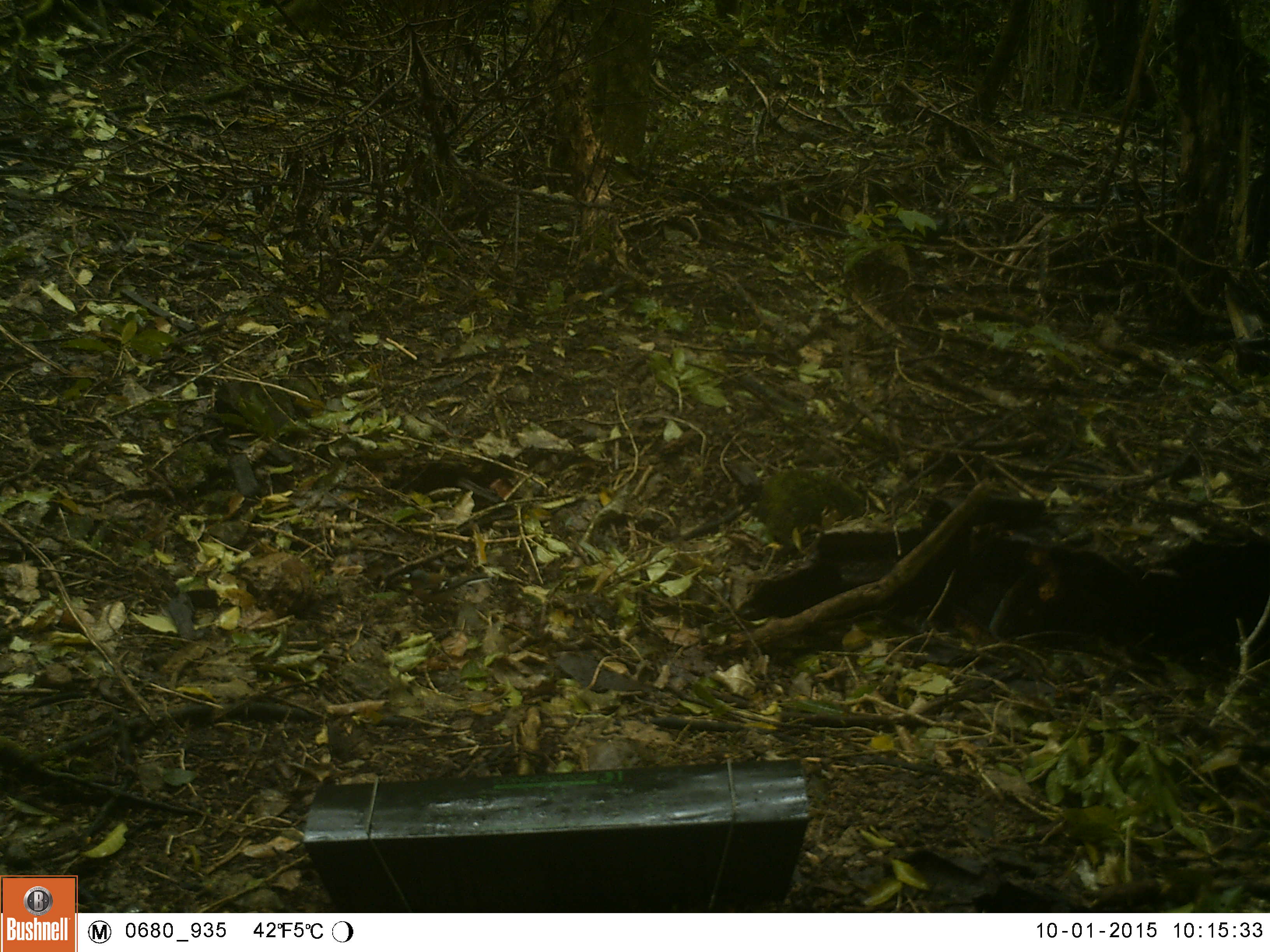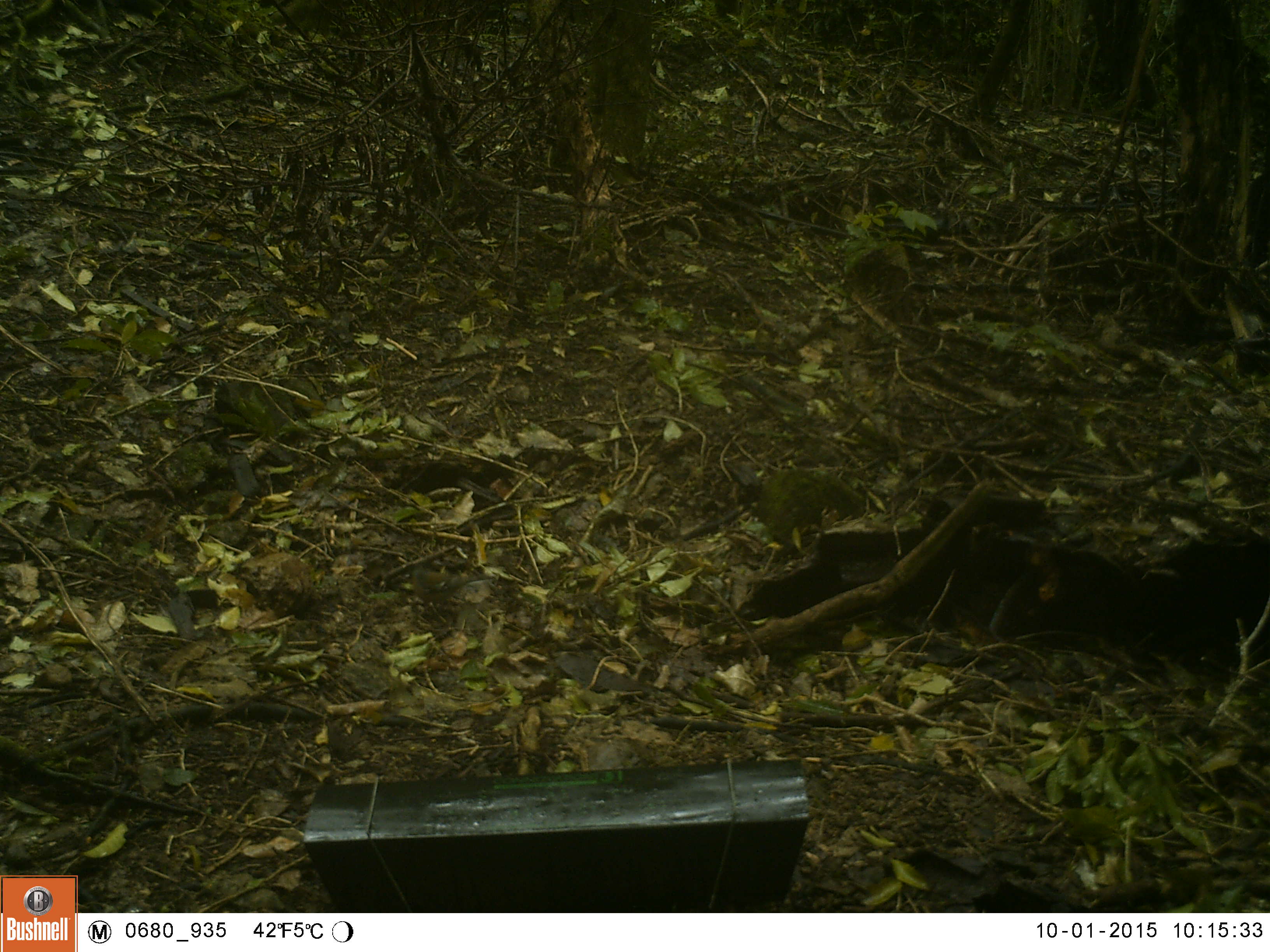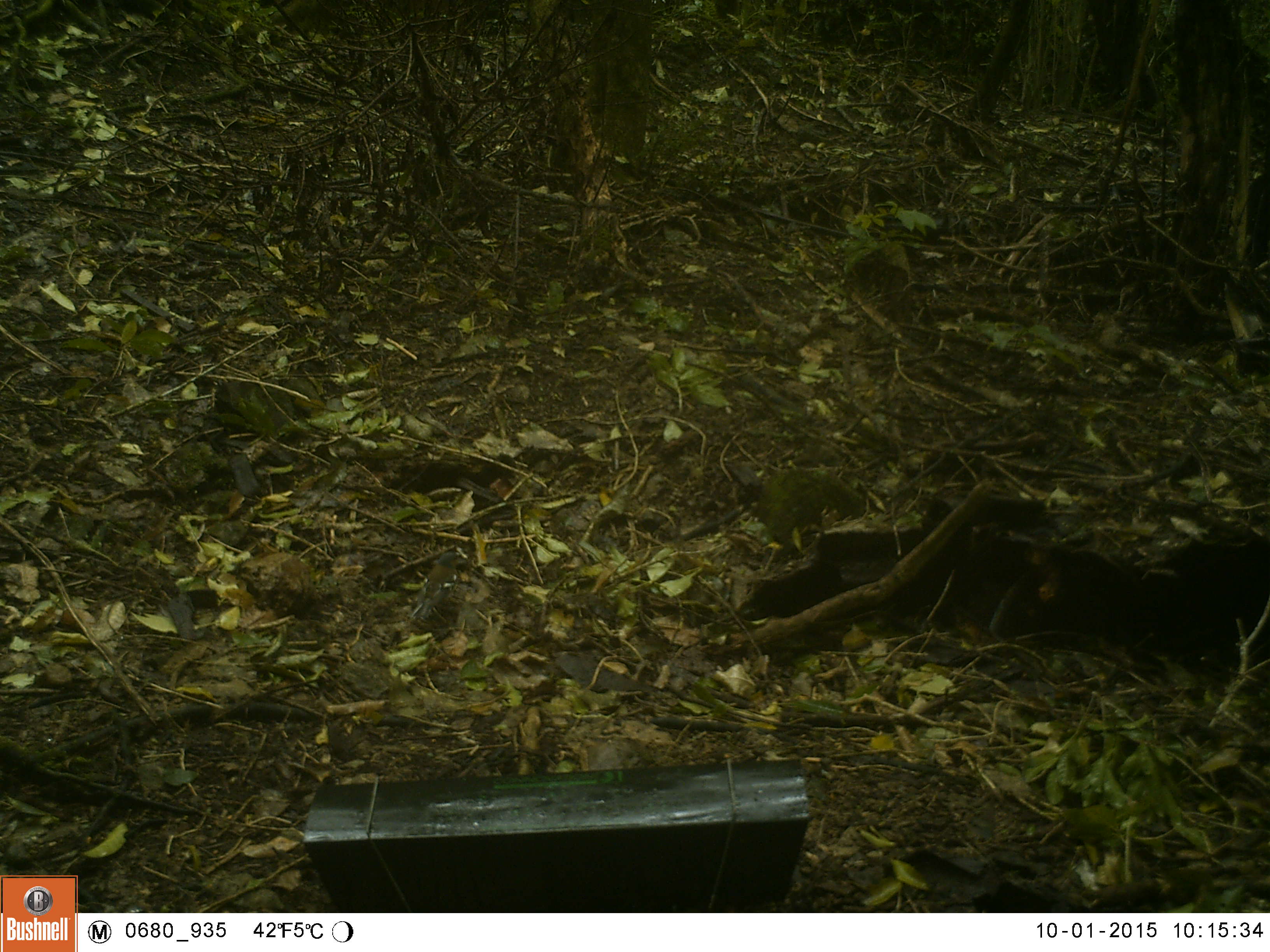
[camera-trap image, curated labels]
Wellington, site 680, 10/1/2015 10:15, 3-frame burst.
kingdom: Animalia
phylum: Chordata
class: Aves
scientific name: Aves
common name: bird